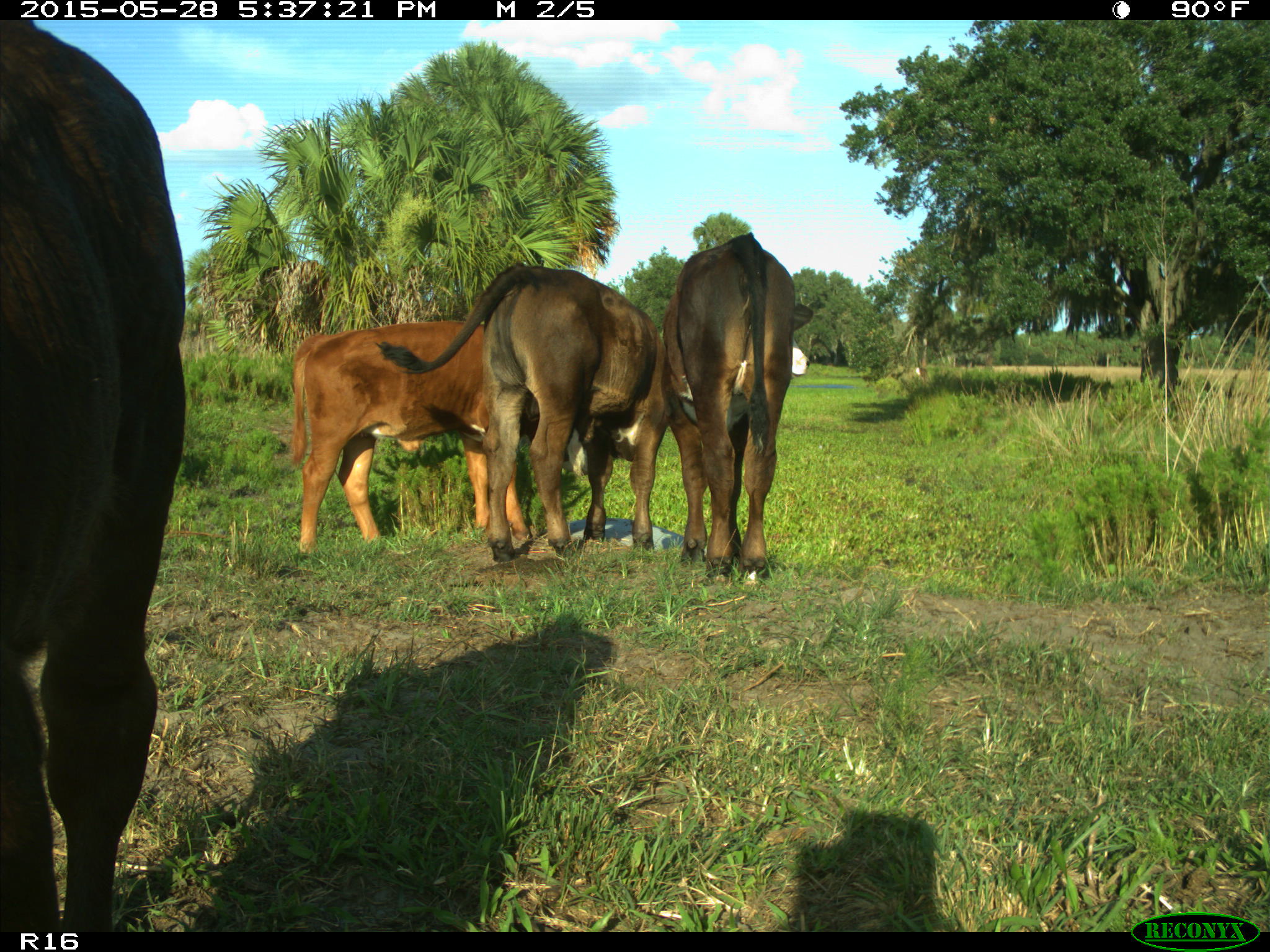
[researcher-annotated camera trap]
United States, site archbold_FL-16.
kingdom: Animalia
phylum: Chordata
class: Mammalia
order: Artiodactyla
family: Bovidae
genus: Bos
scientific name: Bos taurus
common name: domestic cow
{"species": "Bos taurus (domestic cow)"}